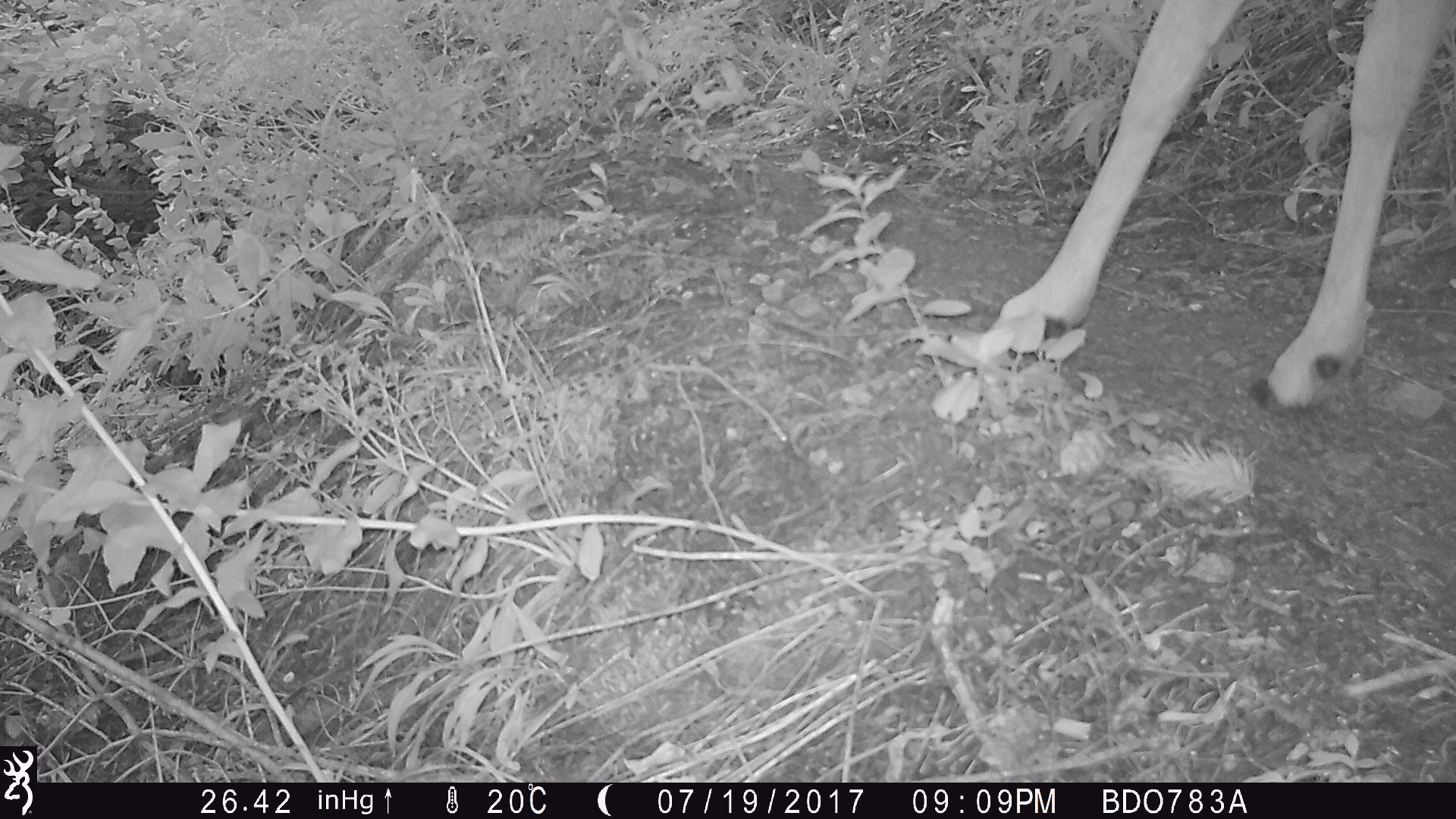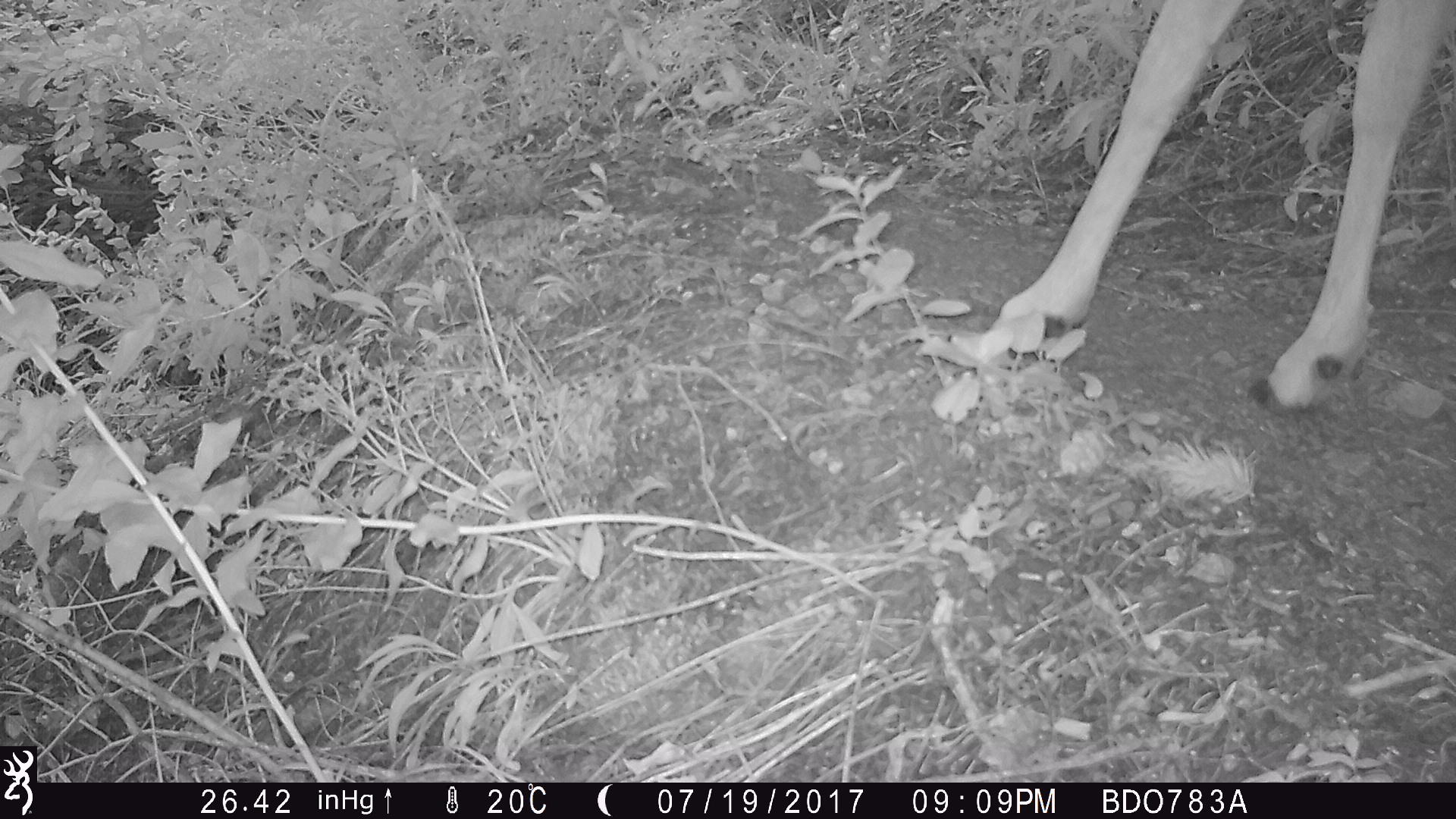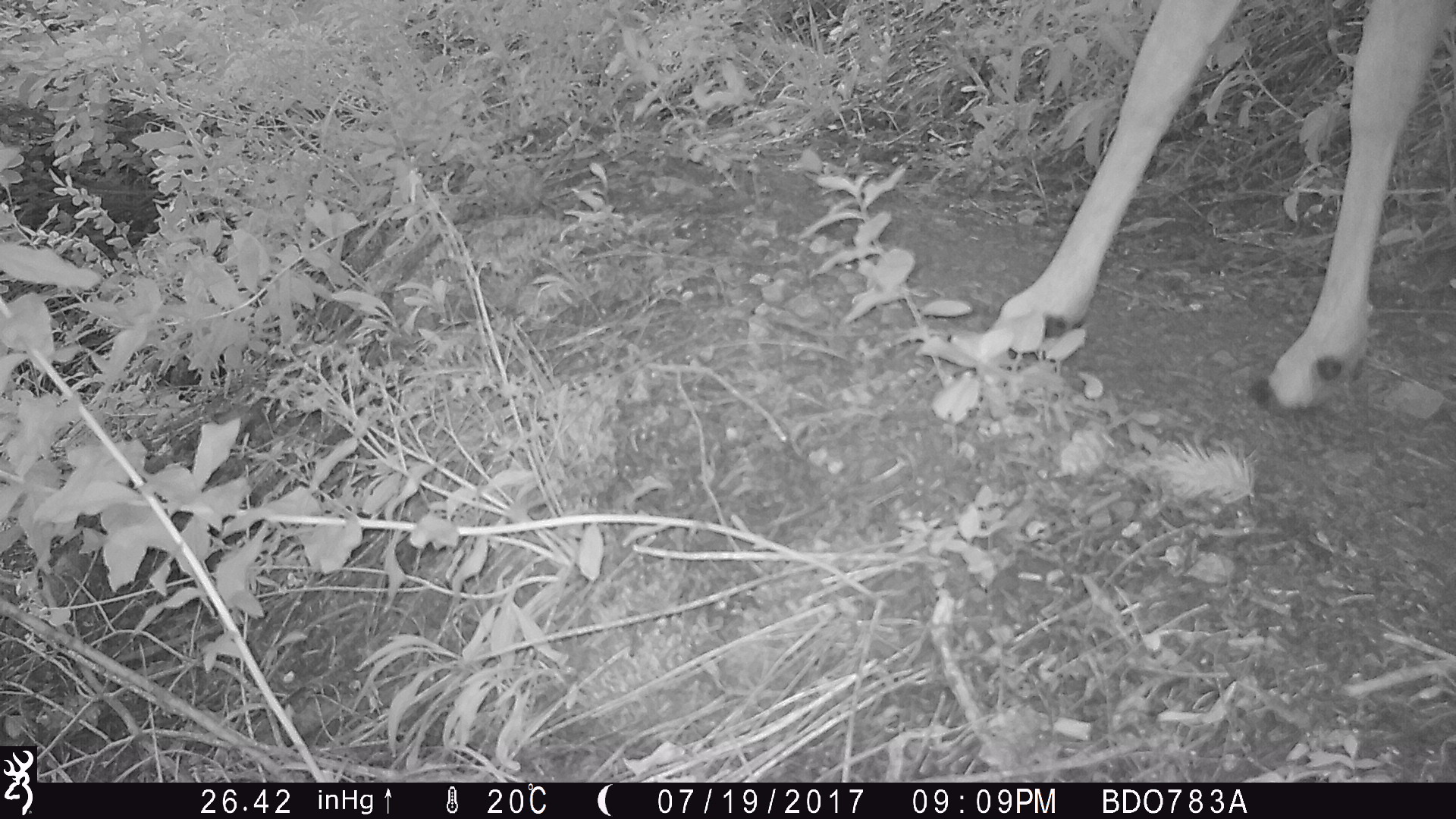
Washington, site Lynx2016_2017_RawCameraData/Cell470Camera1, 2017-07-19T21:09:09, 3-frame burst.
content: unidentified animal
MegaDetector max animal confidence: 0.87